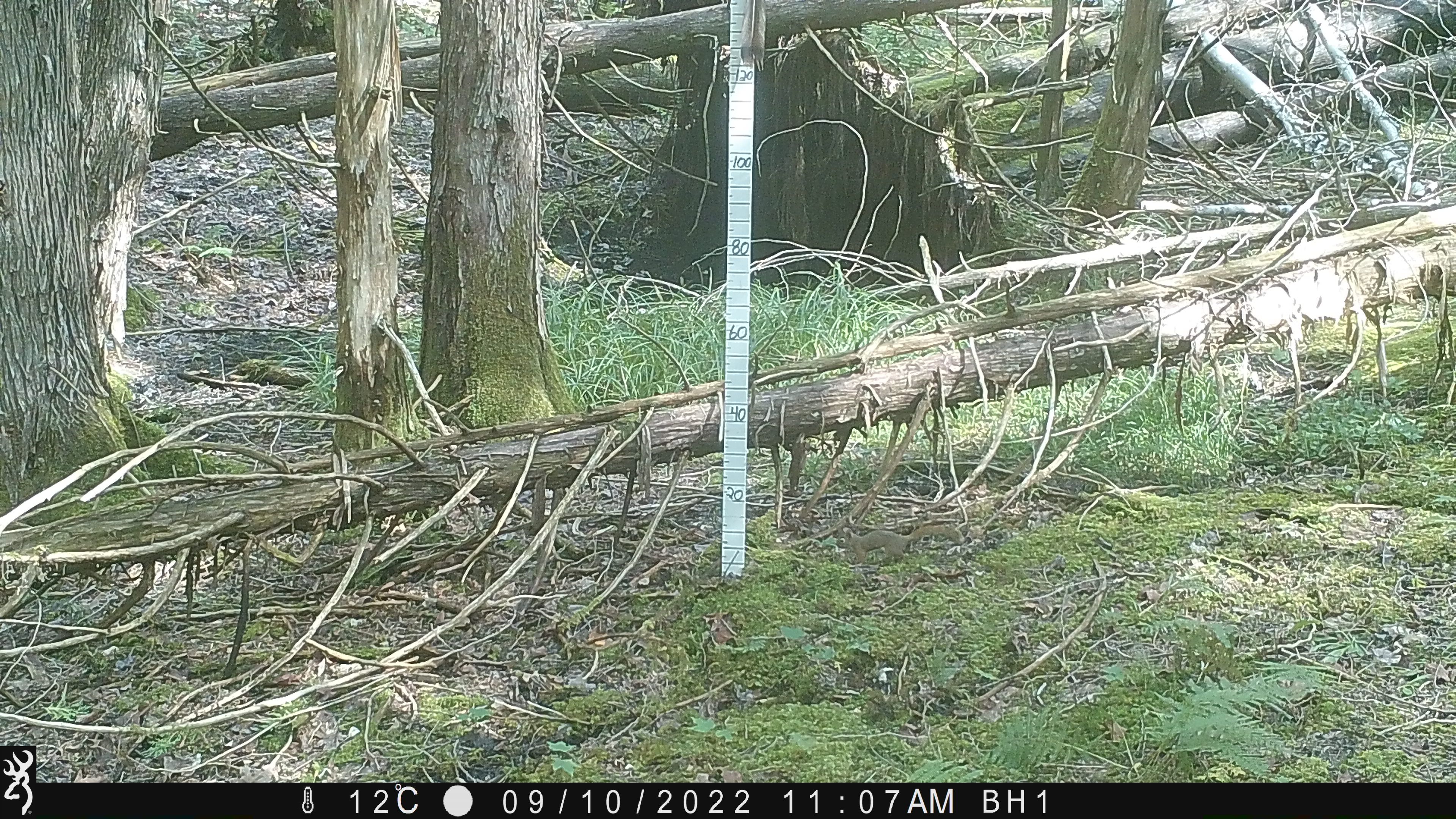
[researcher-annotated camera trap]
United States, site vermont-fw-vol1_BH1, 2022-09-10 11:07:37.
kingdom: Animalia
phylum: Chordata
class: Mammalia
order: Rodentia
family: Sciuridae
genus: Tamiasciurus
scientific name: Tamiasciurus hudsonicus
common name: red squirrel